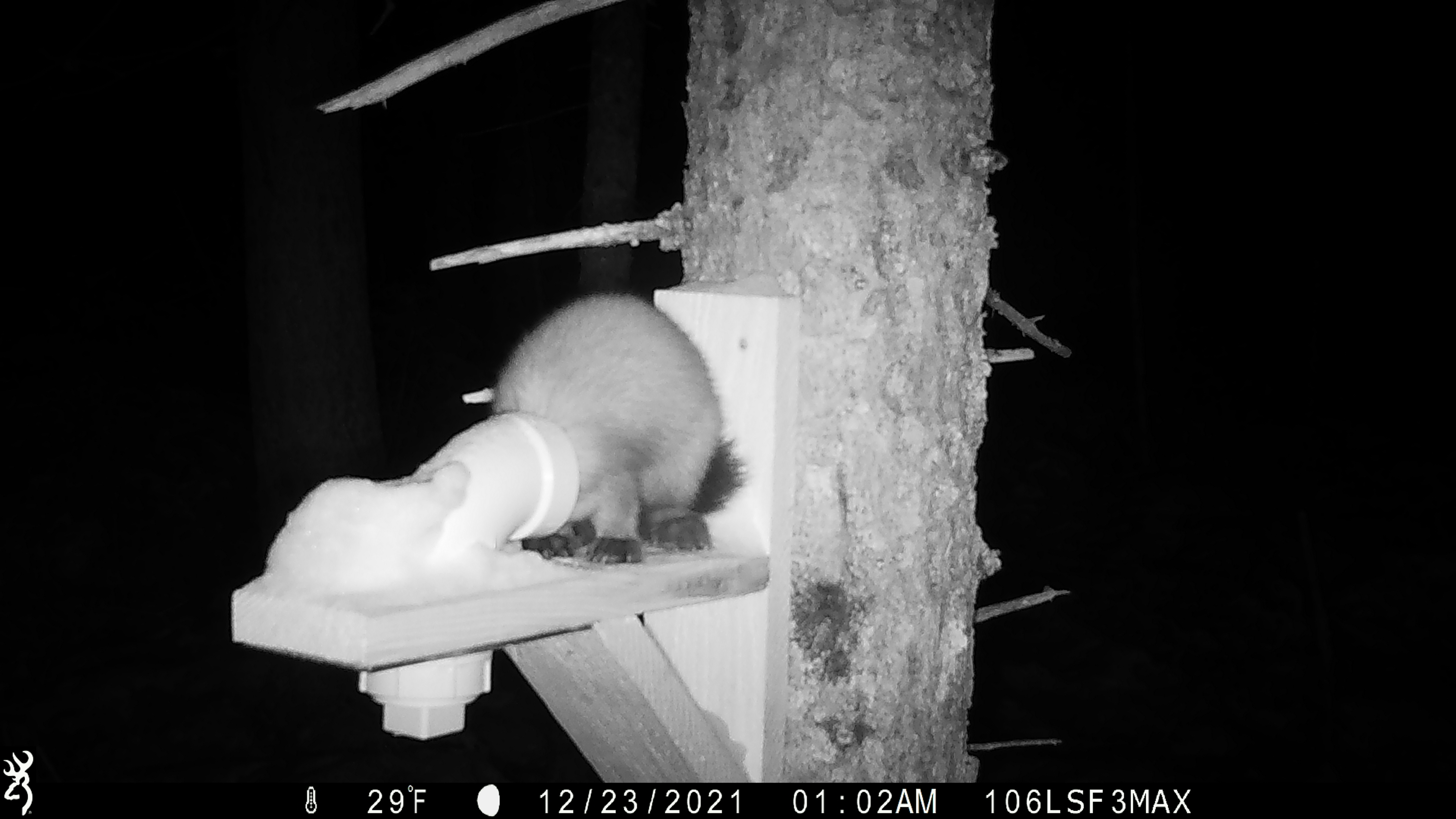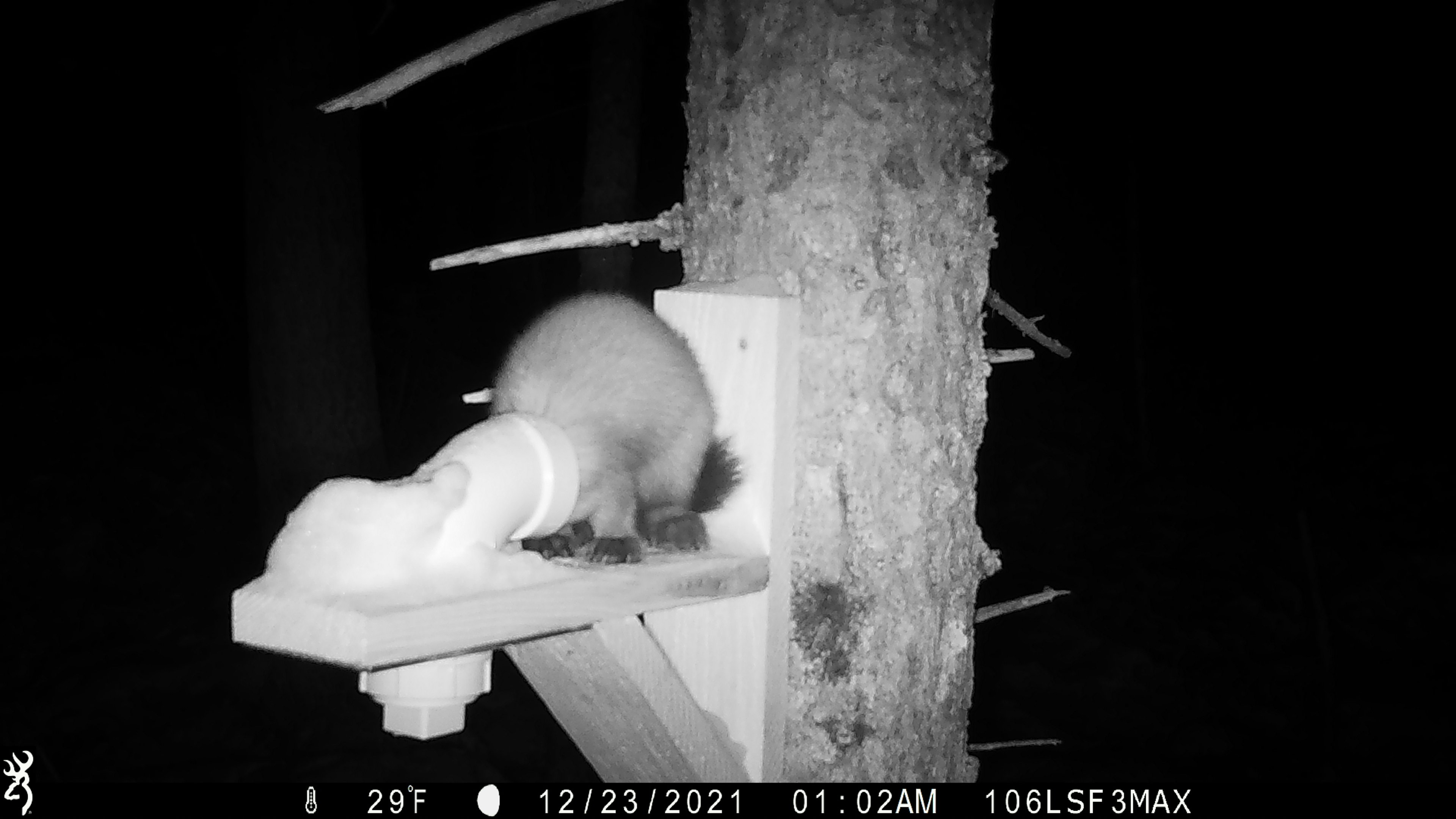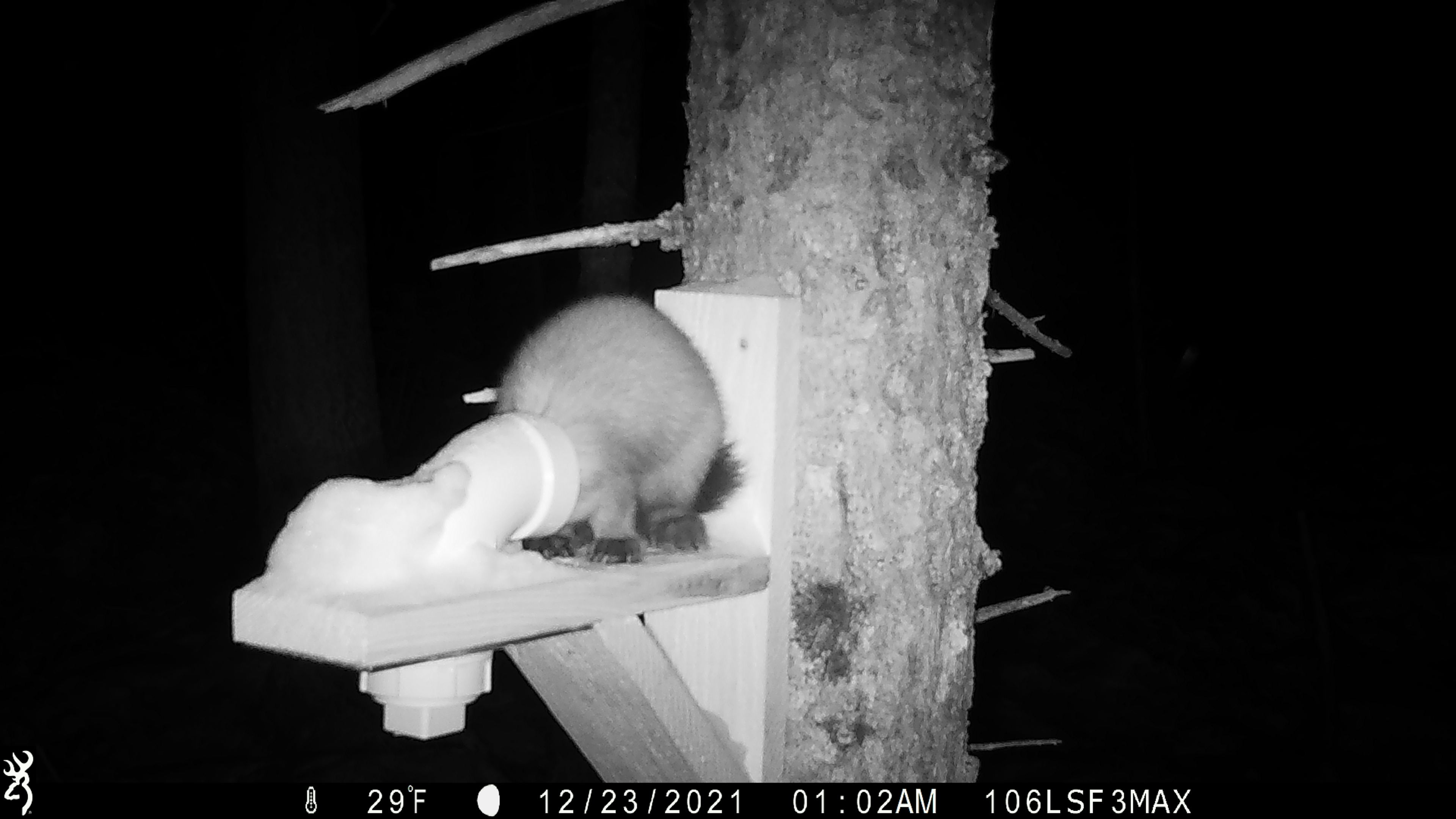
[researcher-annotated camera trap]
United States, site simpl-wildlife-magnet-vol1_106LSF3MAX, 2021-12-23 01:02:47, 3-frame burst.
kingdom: Animalia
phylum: Chordata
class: Mammalia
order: Carnivora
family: Mustelidae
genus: Martes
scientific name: Martes americana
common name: american marten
American marten (Martes americana).